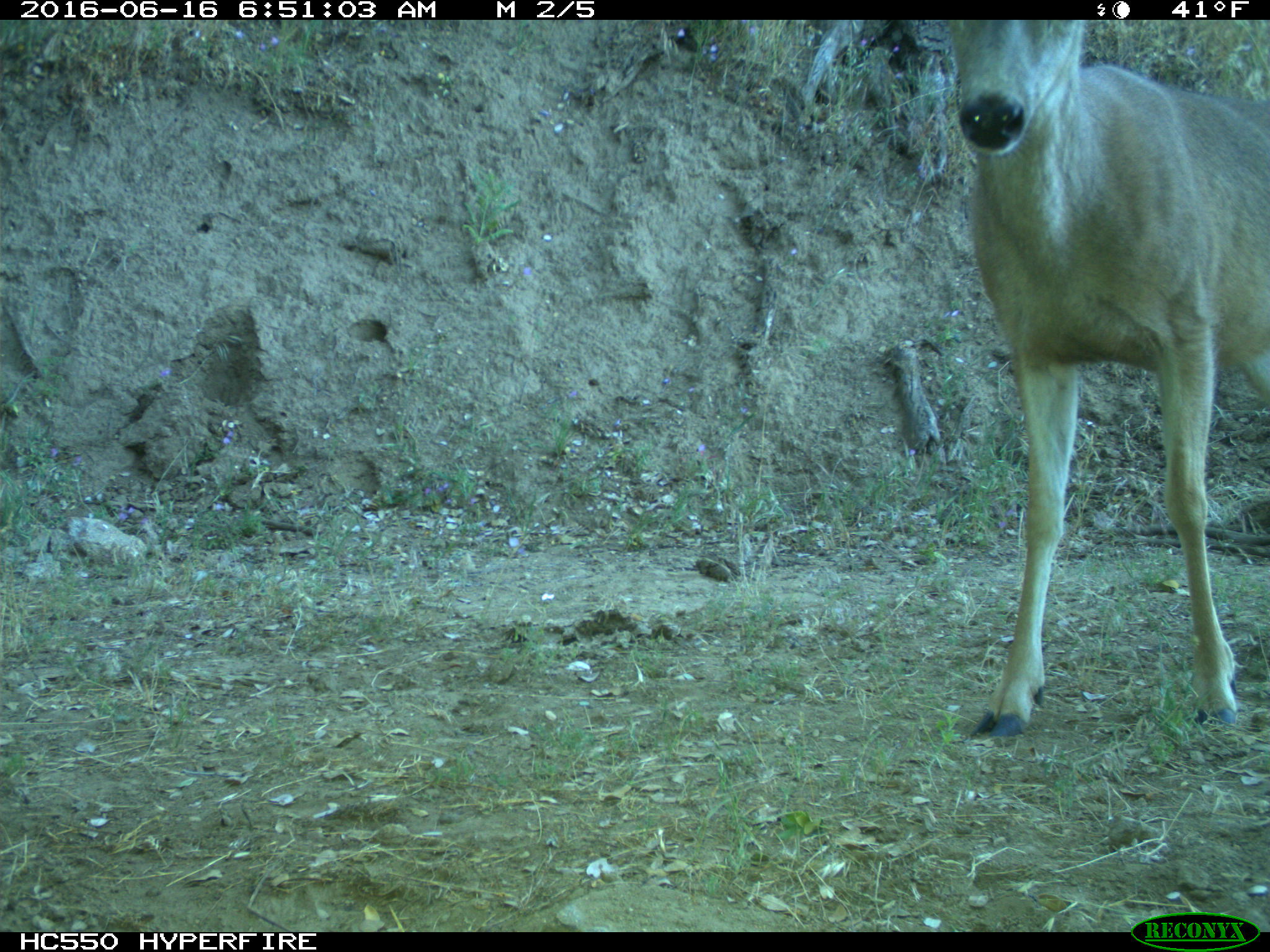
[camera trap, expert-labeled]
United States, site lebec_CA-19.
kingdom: Animalia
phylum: Chordata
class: Mammalia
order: Artiodactyla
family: Cervidae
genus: Odocoileus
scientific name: Odocoileus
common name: deer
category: unidentified deer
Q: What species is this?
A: Unidentified deer (deer) (Odocoileus).